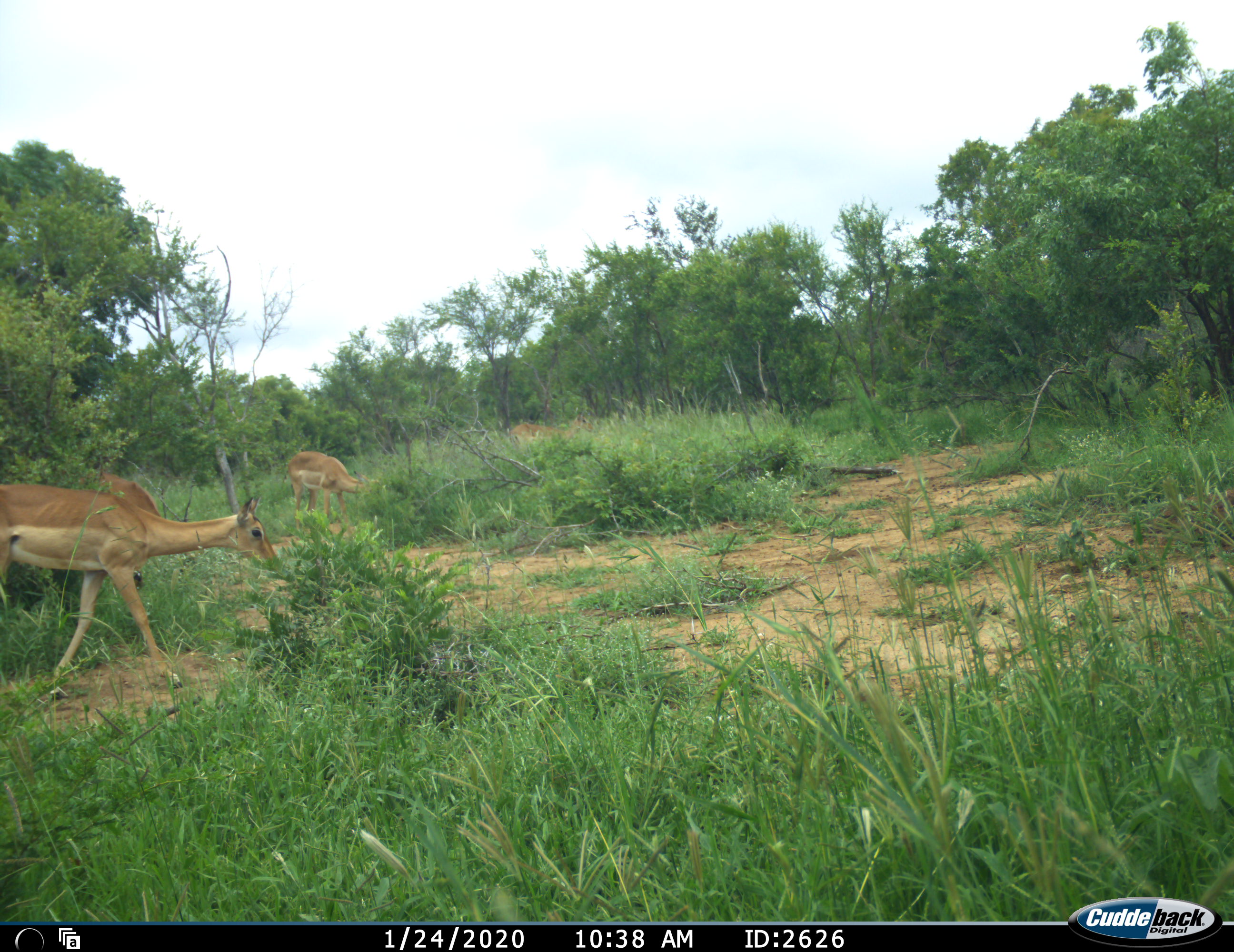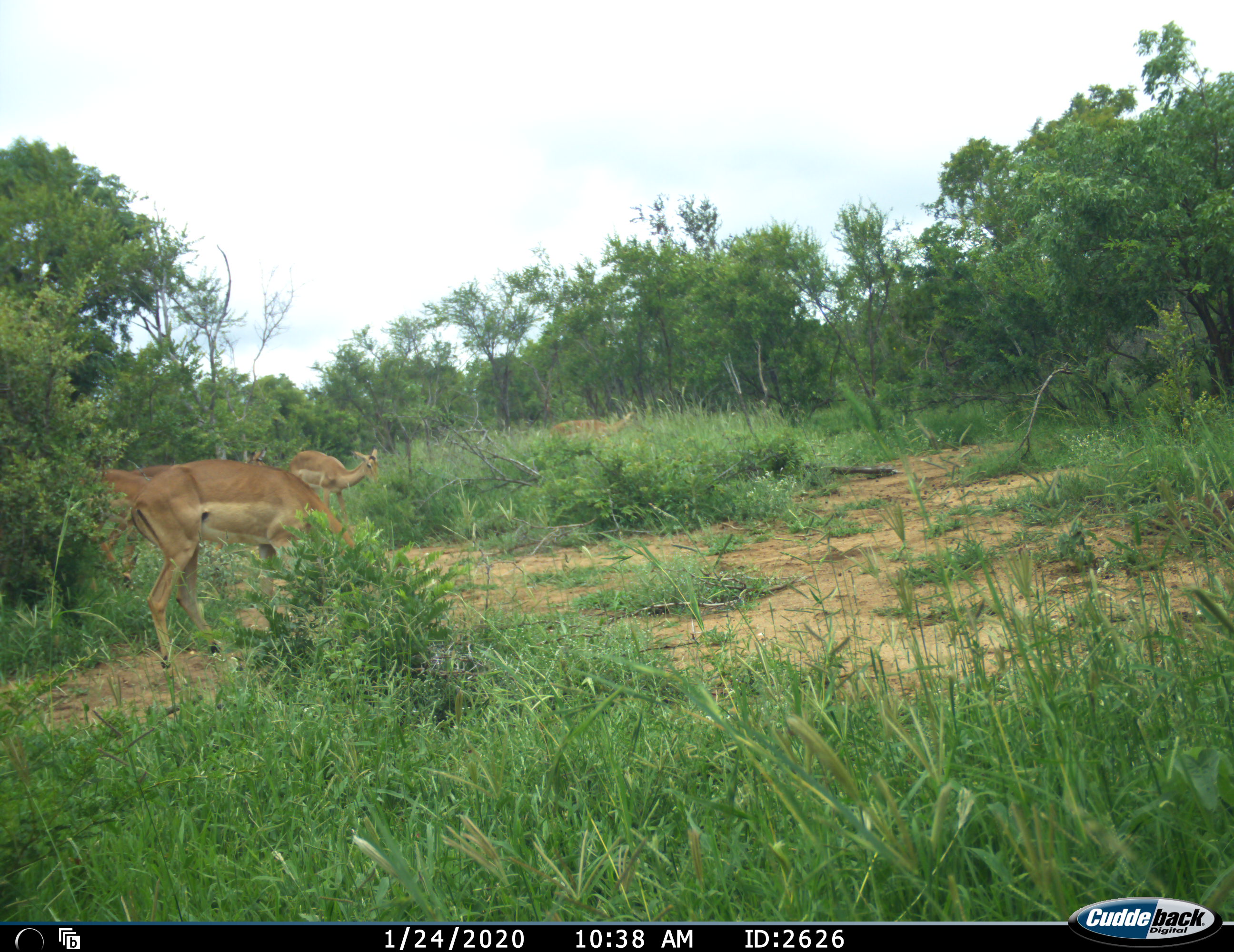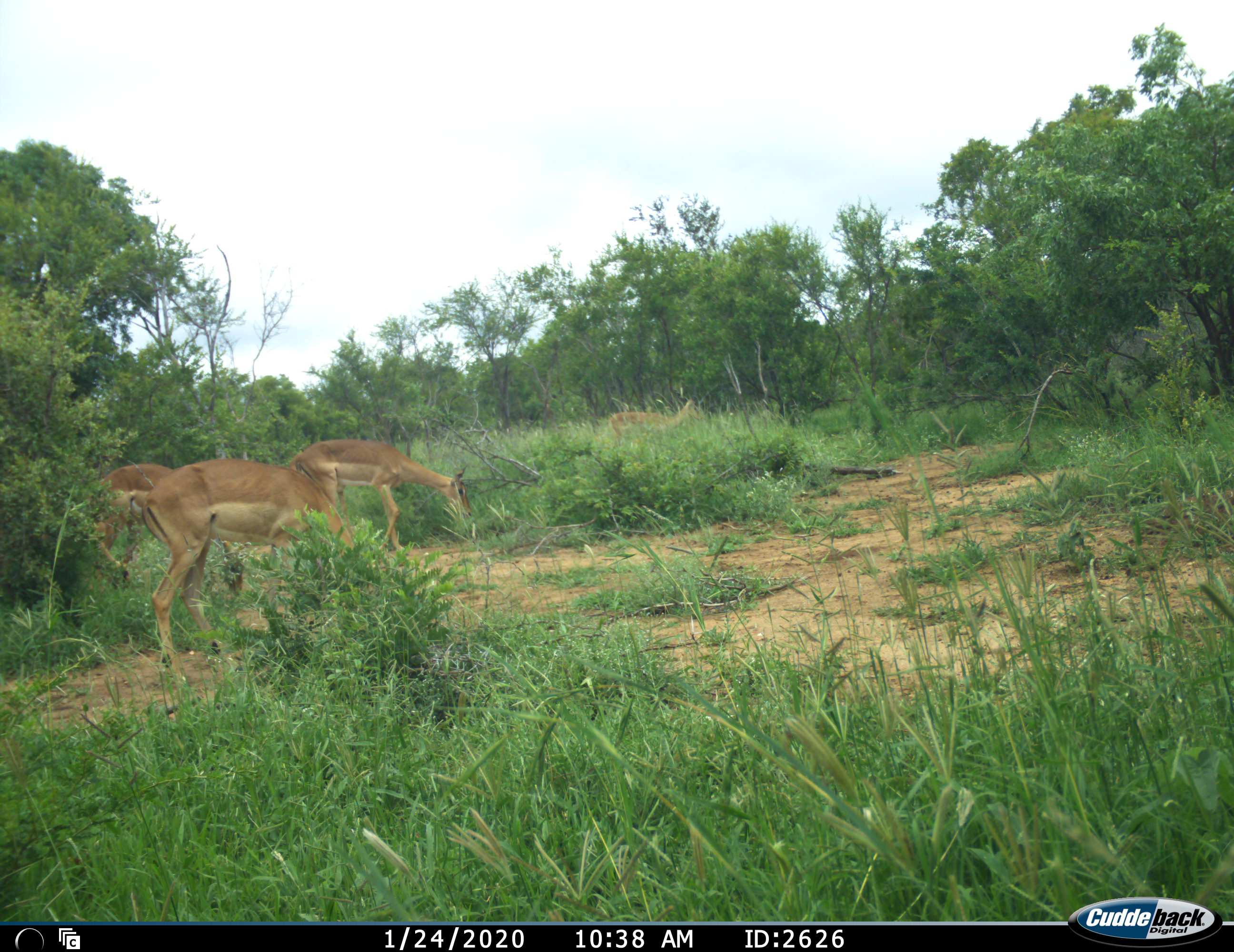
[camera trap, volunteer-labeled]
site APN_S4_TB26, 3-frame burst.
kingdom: Animalia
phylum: Chordata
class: Mammalia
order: Artiodactyla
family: Bovidae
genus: Aepyceros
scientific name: Aepyceros melampus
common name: impala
Impala (Aepyceros melampus), count 4. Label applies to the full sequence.